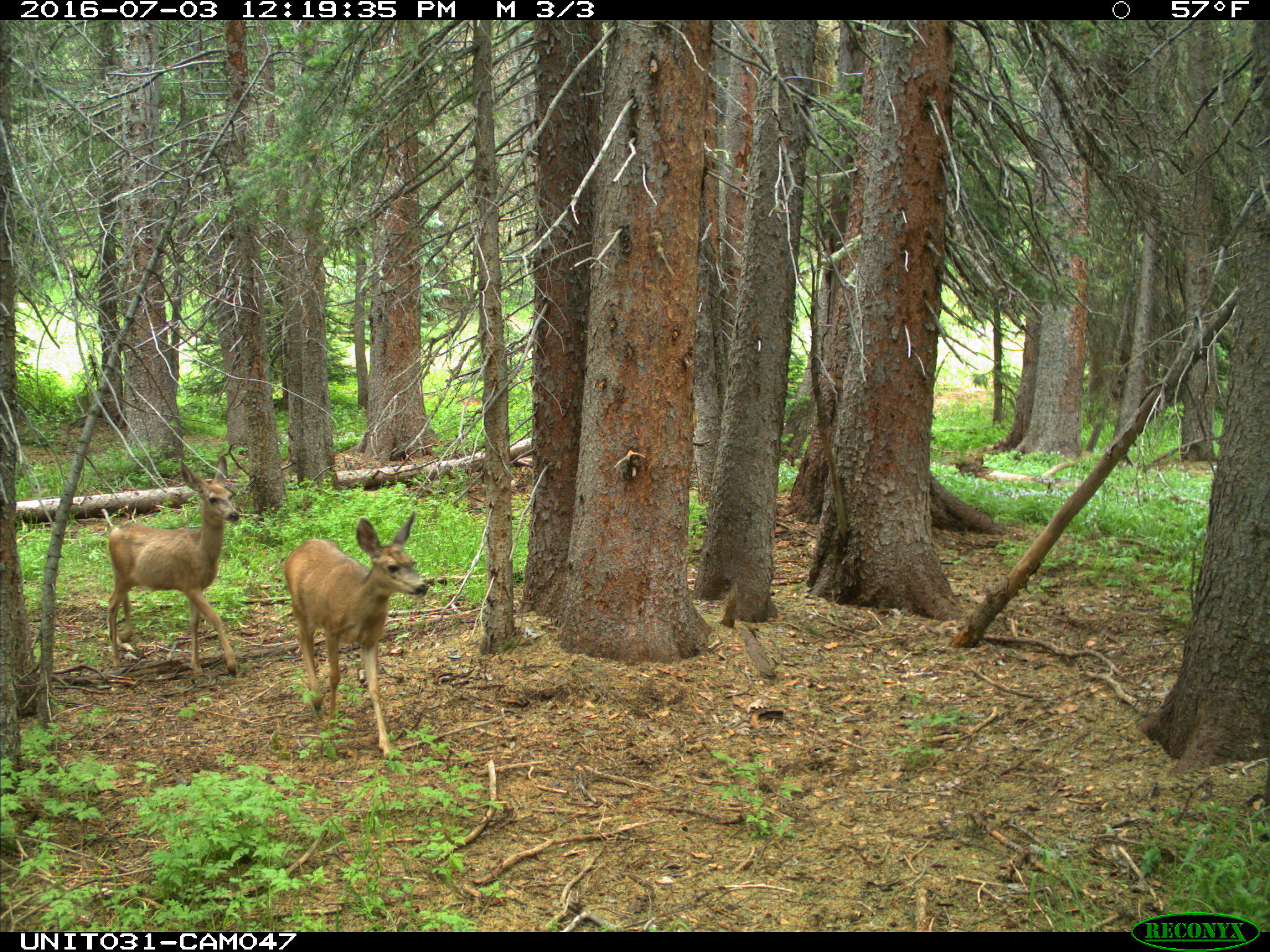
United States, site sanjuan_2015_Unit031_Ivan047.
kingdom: Animalia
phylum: Chordata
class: Mammalia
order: Artiodactyla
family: Cervidae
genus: Odocoileus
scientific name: Odocoileus hemionus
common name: mule deer